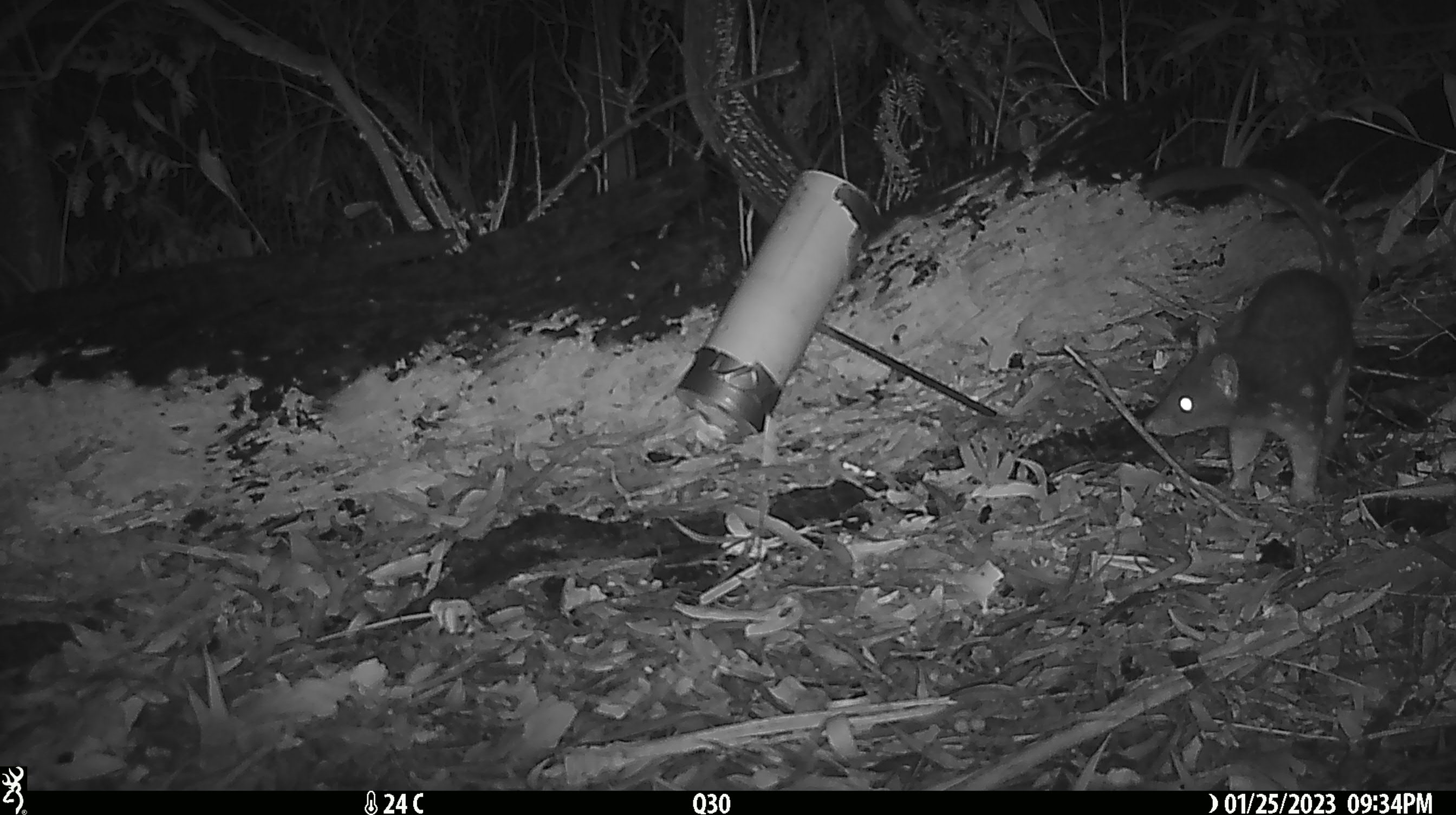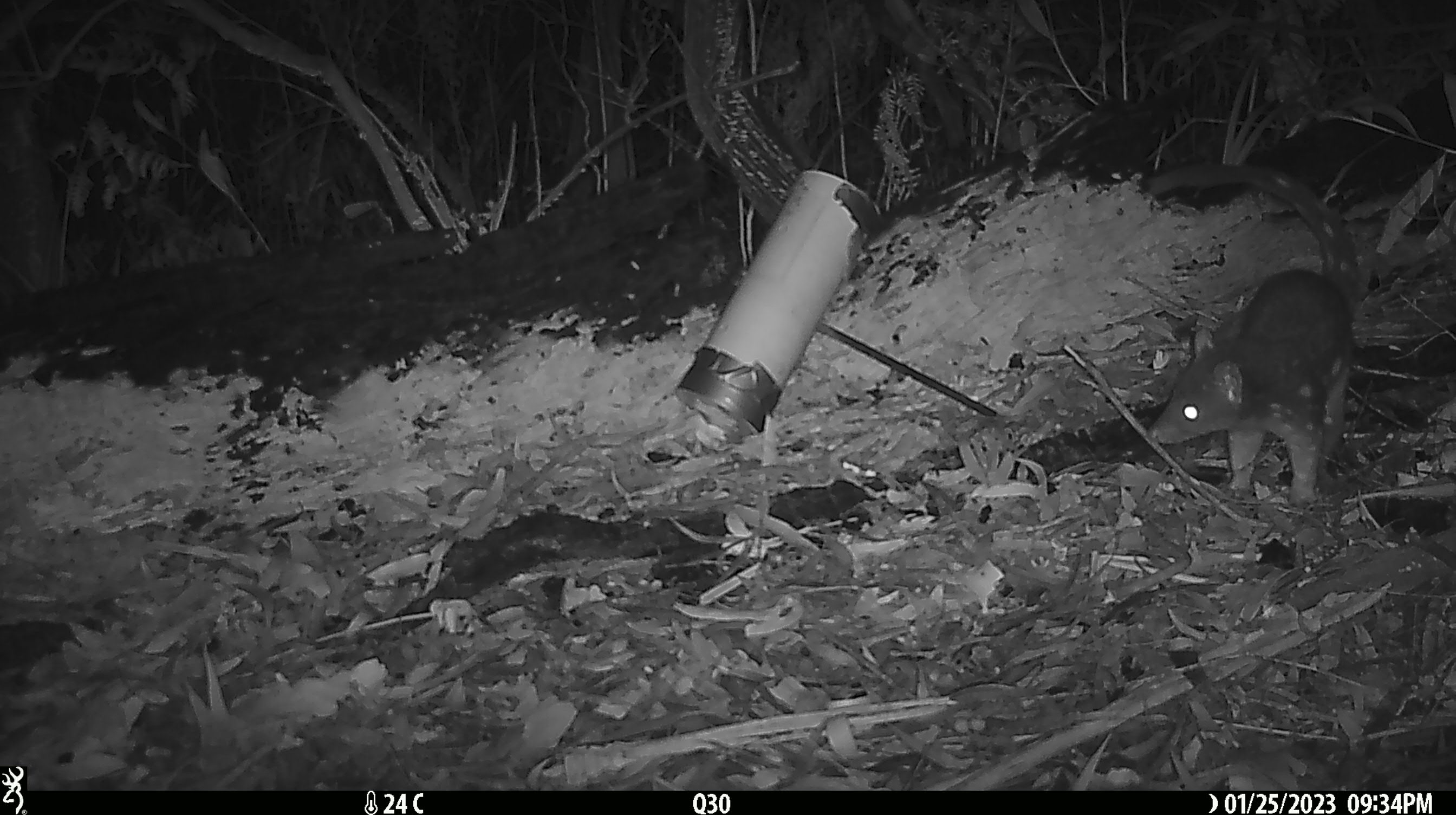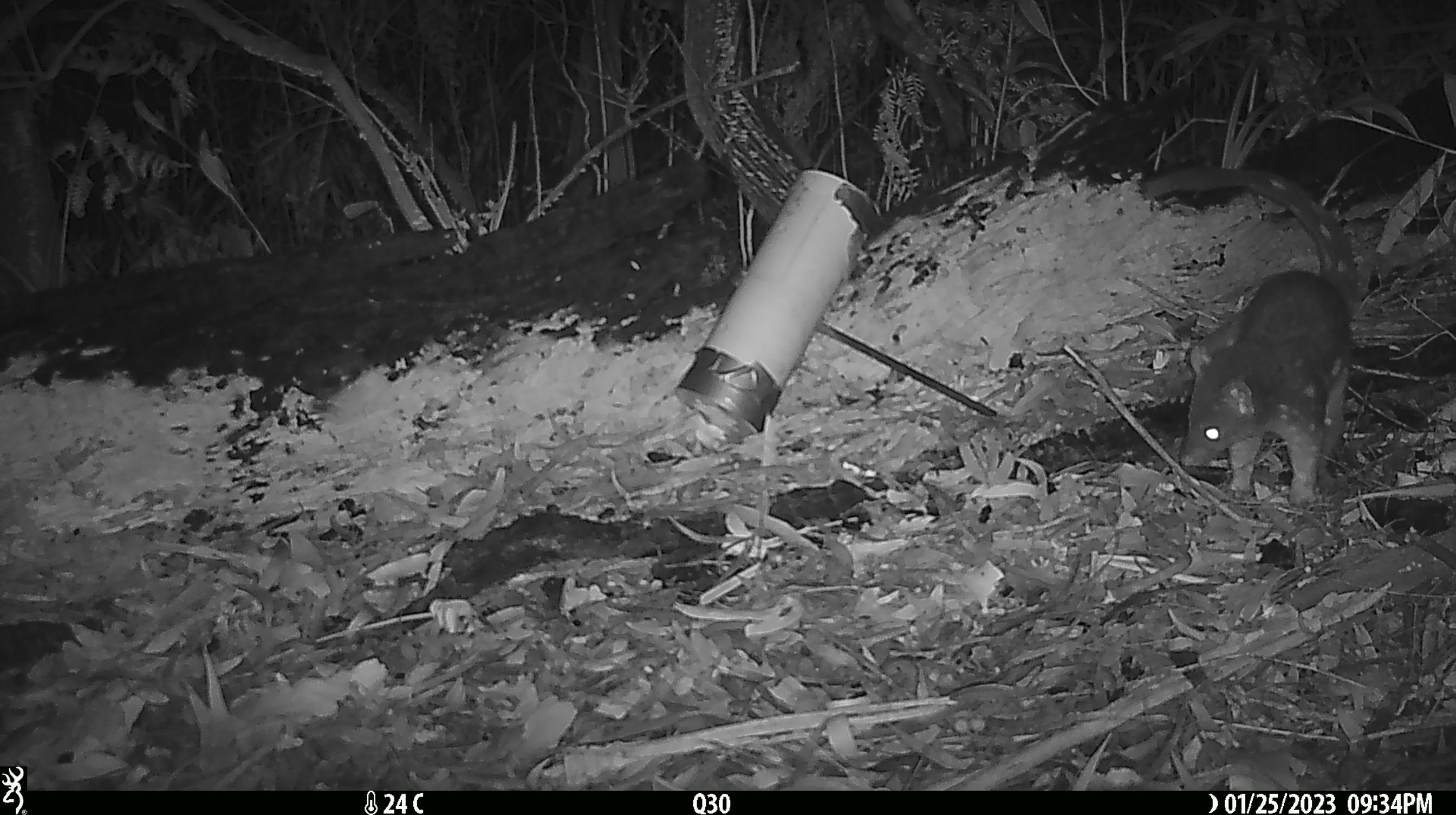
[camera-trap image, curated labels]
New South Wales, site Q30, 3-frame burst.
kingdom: Animalia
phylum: Chordata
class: Mammalia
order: Dasyuromorphia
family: Dasyuridae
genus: Dasyurus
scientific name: Dasyurus maculatus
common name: spotted-tailed quoll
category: quoll